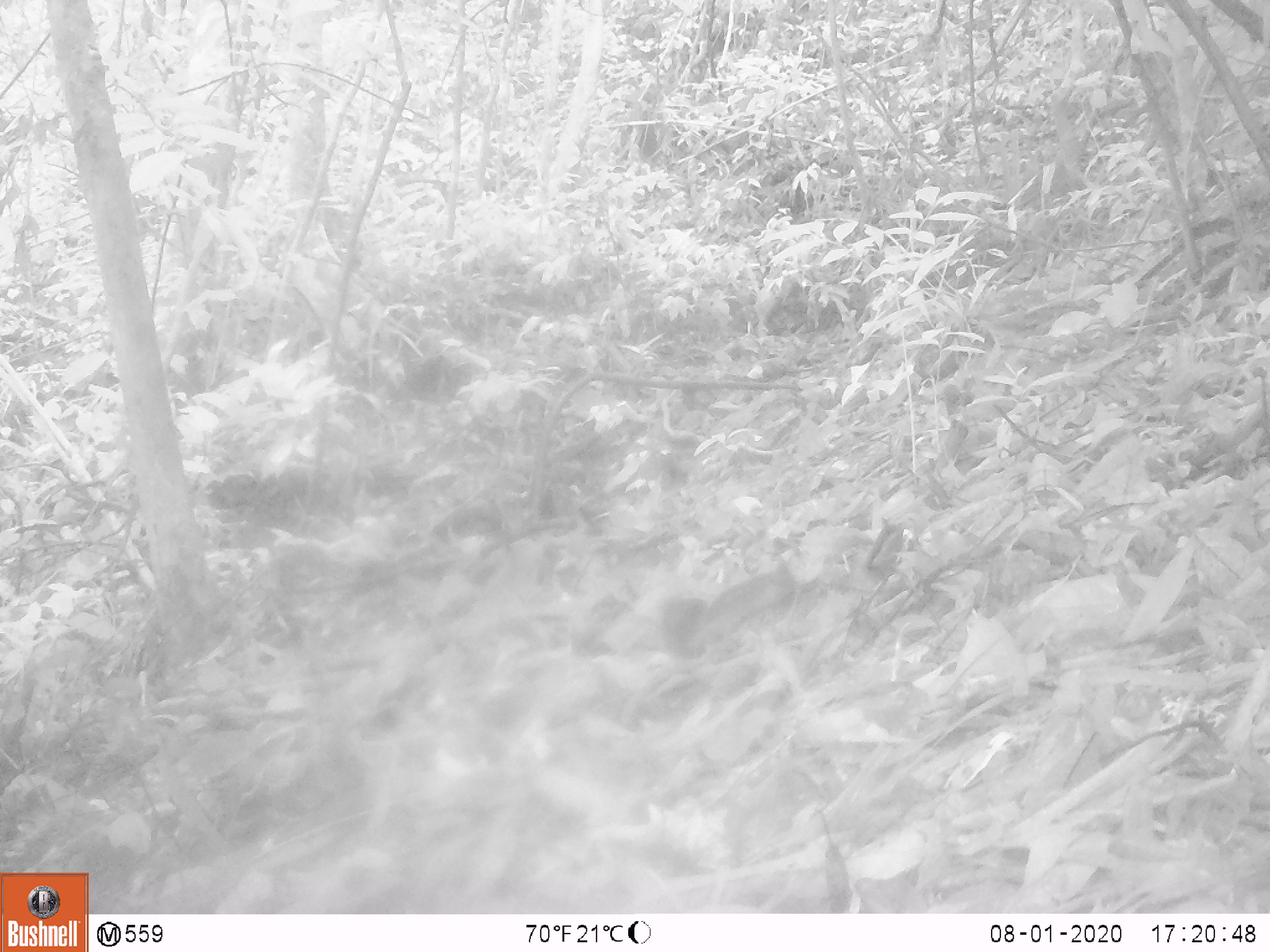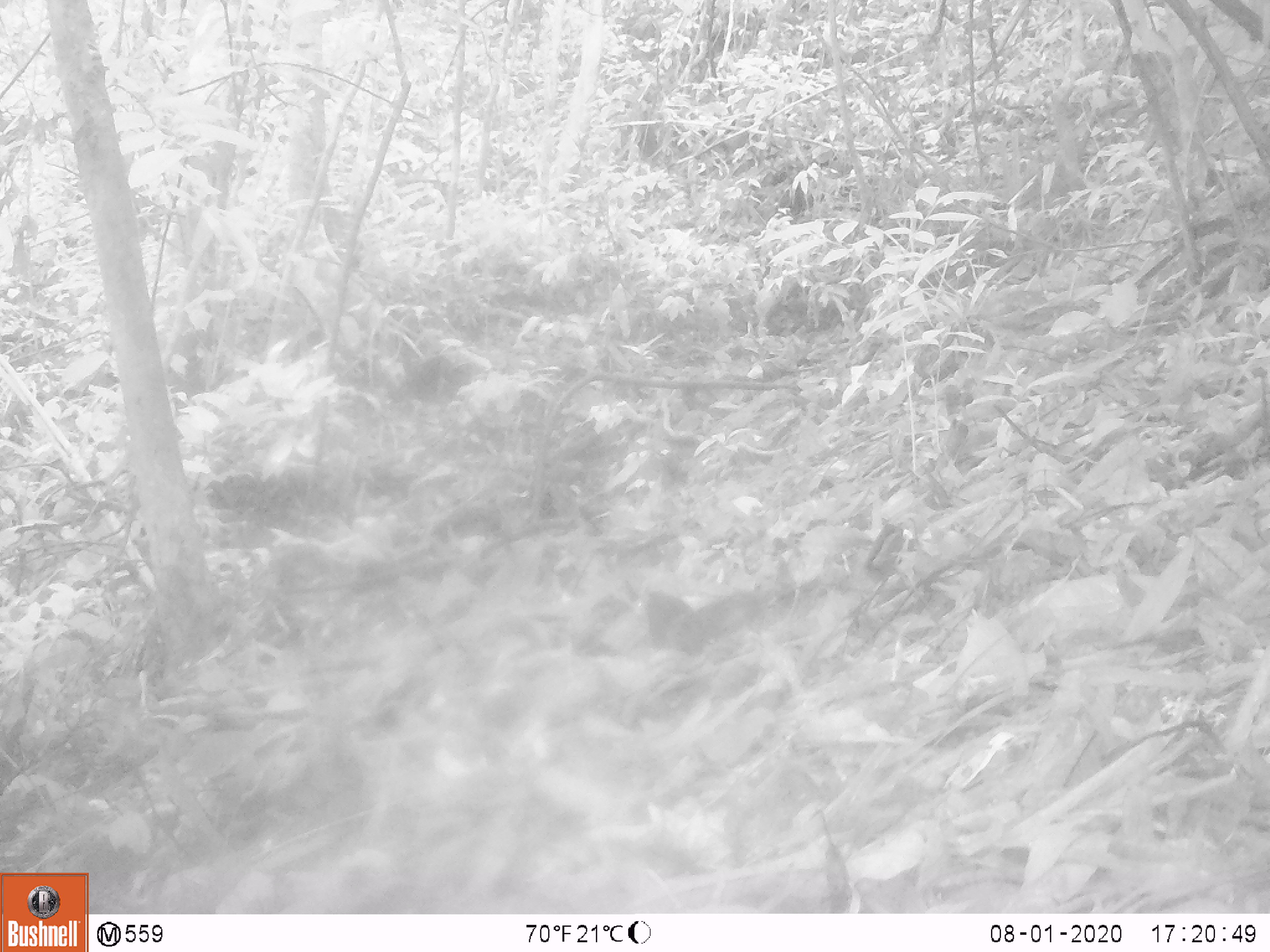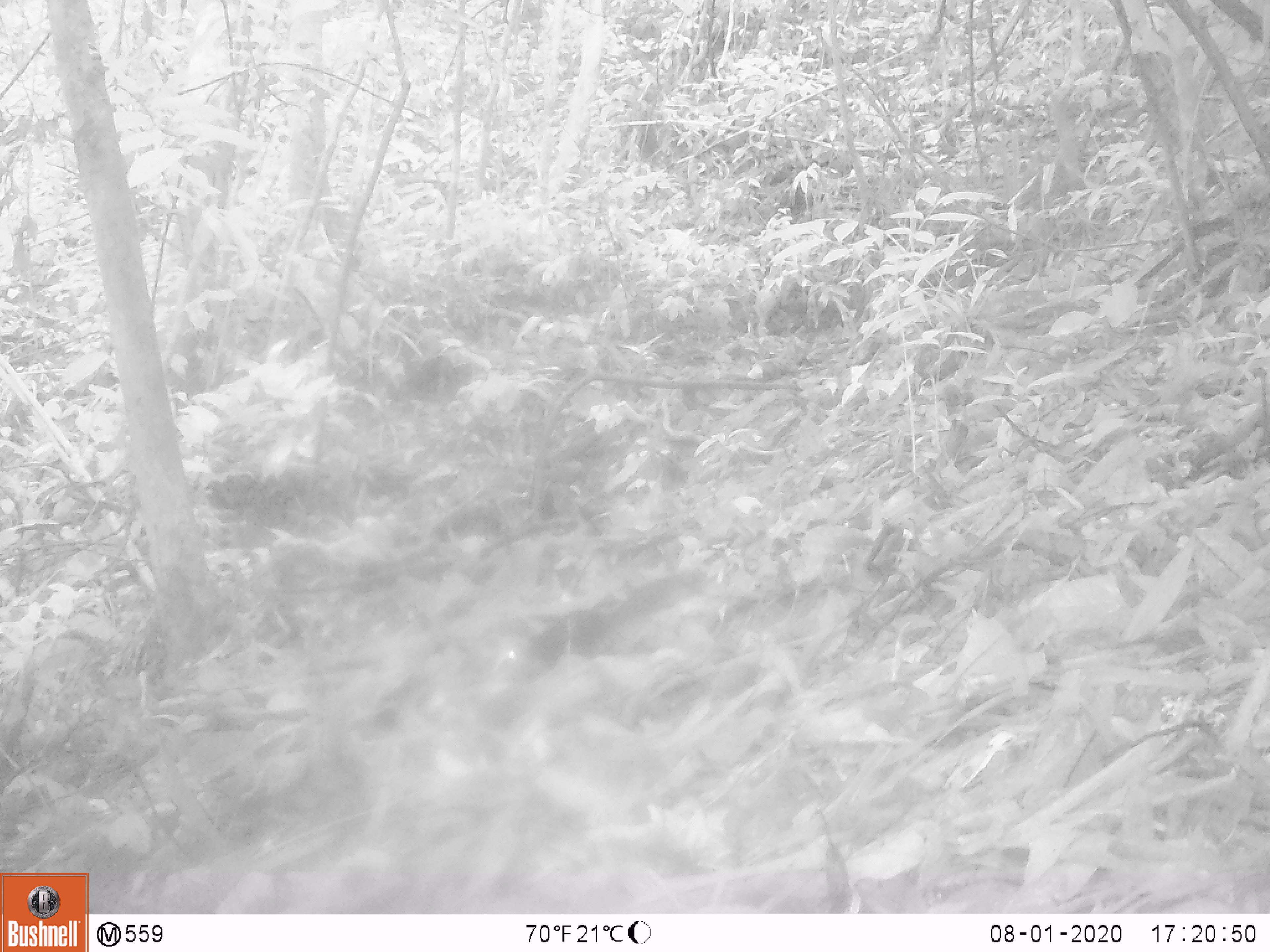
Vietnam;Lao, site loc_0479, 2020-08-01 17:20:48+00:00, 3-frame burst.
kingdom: Animalia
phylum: Chordata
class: Mammalia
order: Rodentia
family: Sciuridae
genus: Dremomys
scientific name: Dremomys rufigenis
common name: red-cheeked squirrel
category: red cheeked squirrel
Red cheeked squirrel (red-cheeked squirrel) (Dremomys rufigenis). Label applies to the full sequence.